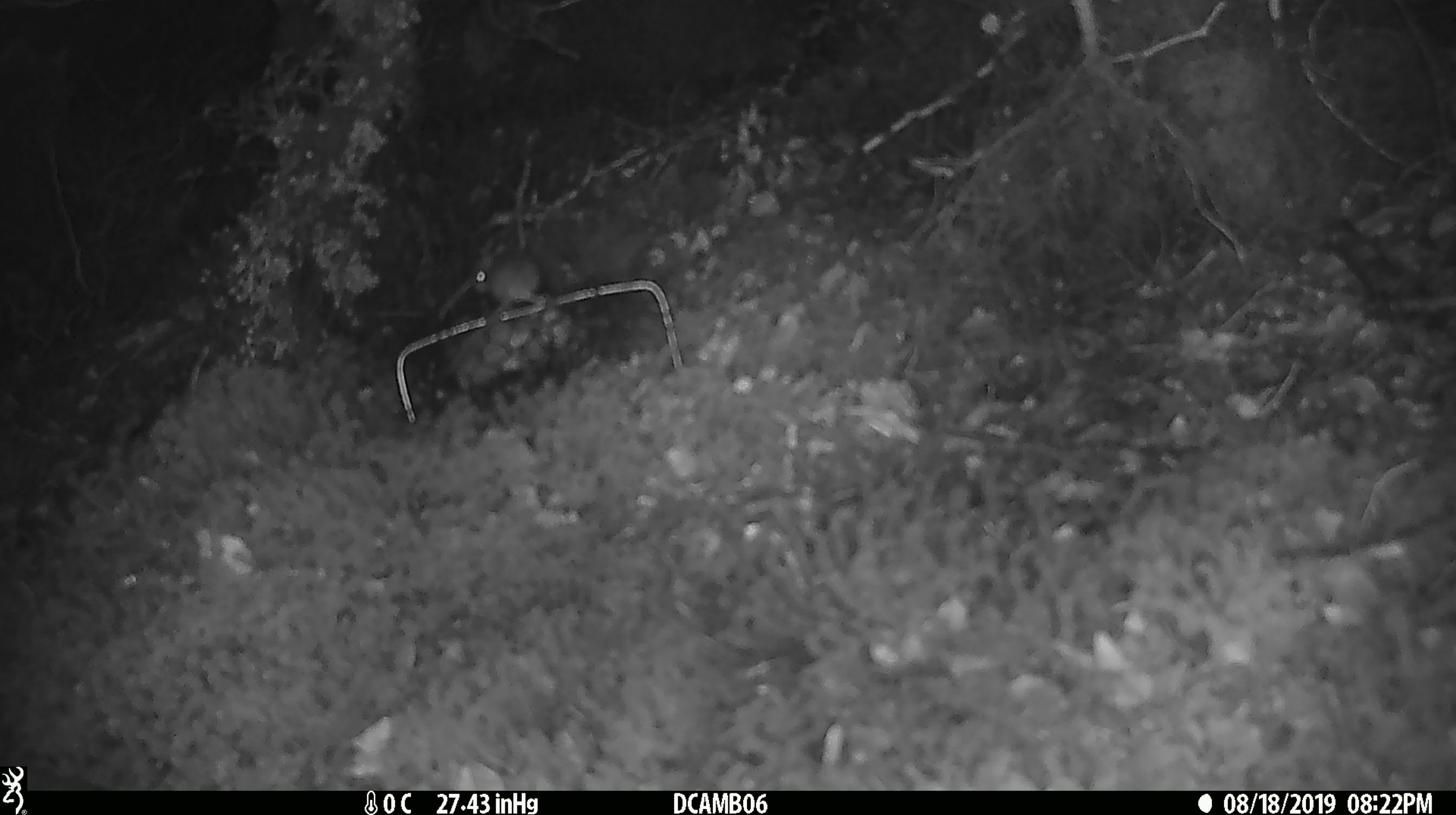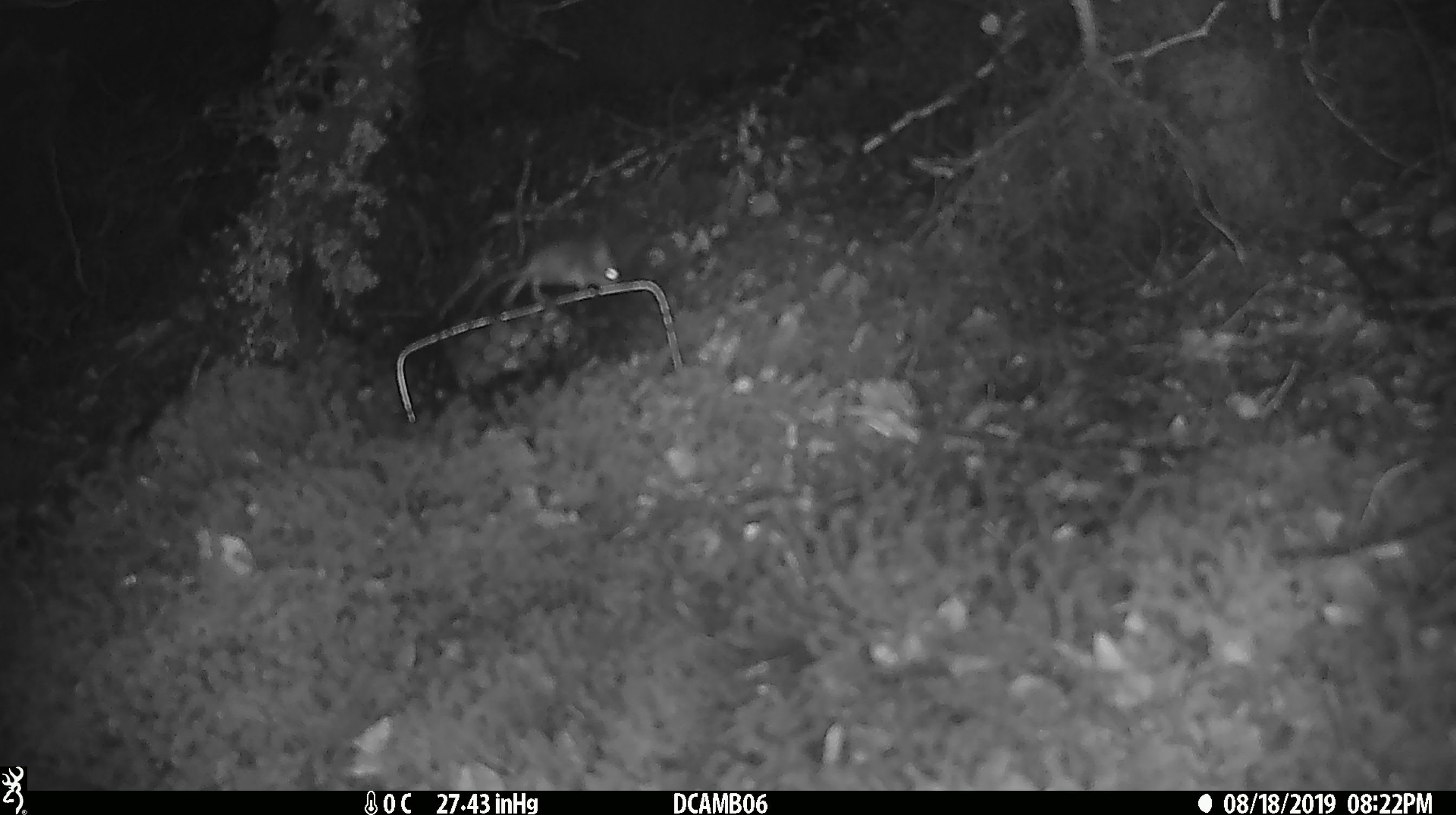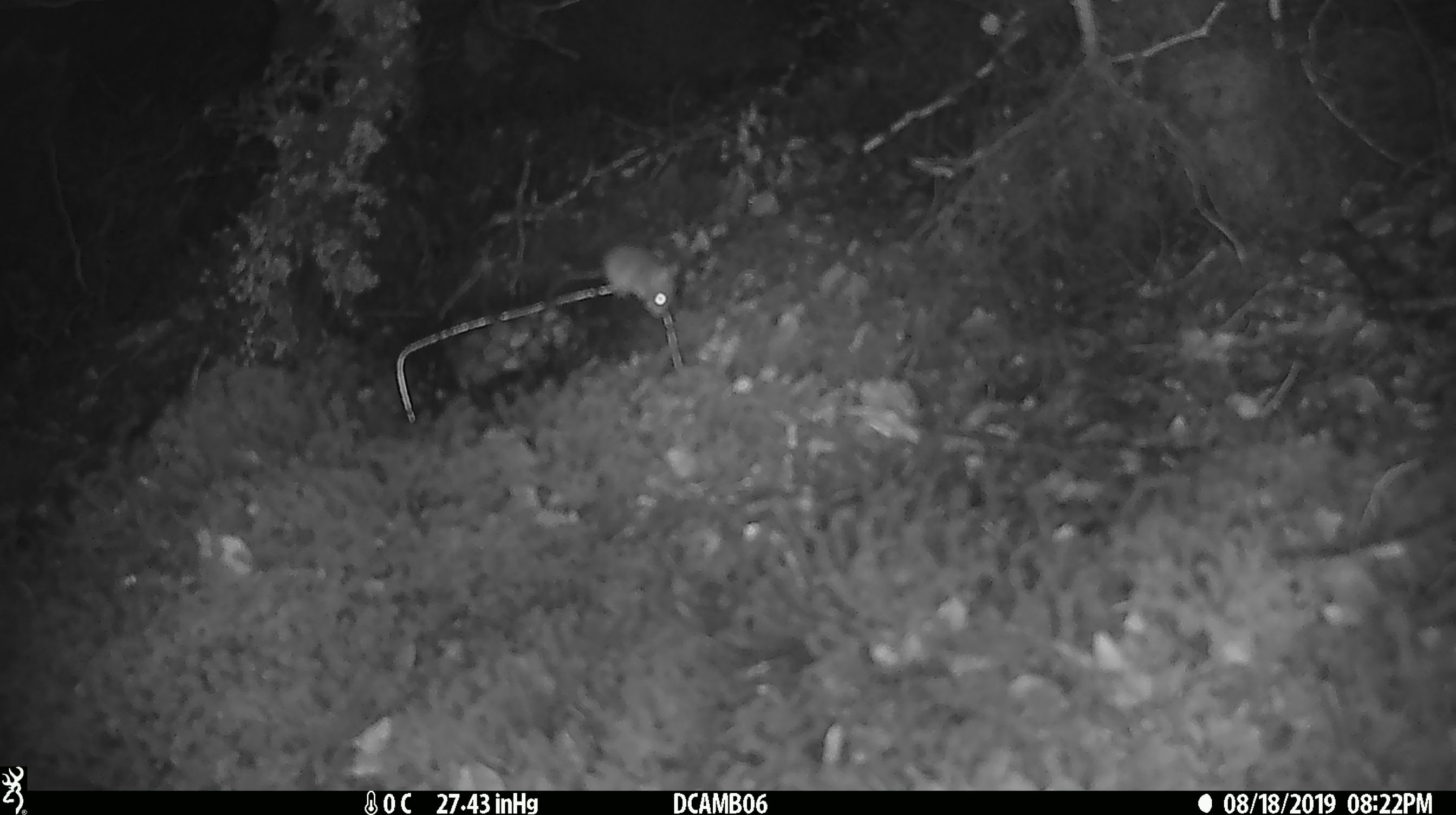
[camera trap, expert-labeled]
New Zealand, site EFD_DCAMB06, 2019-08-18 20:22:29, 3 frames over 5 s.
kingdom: Animalia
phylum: Chordata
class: Mammalia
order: Rodentia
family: Muridae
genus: Mus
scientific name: Mus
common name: mouse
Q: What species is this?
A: Mouse (Mus).